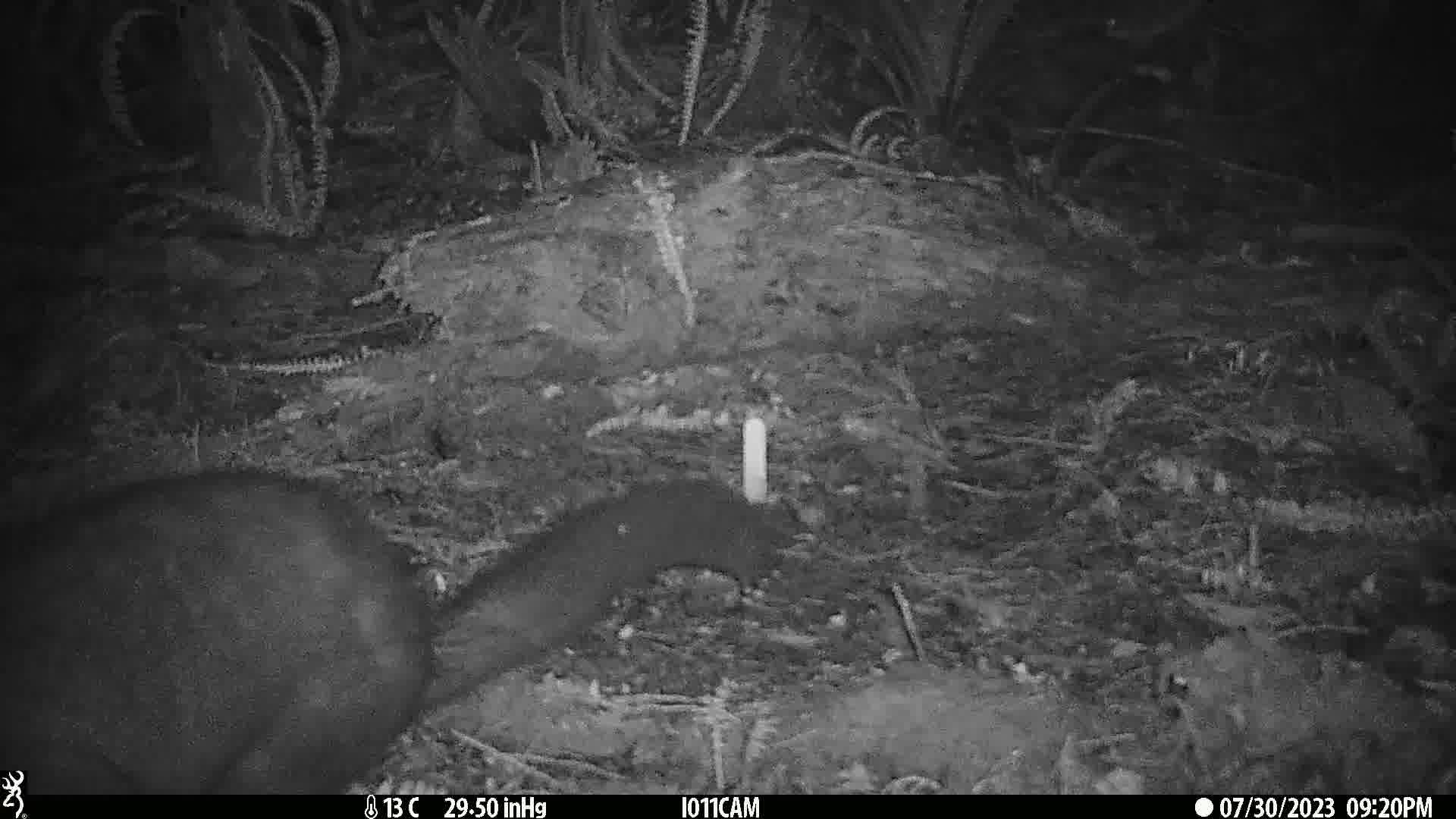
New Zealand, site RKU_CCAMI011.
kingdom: Animalia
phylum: Chordata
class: Mammalia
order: Diprotodontia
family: Phalangeridae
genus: Trichosurus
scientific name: Trichosurus vulpecula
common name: common brushtail possum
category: possum